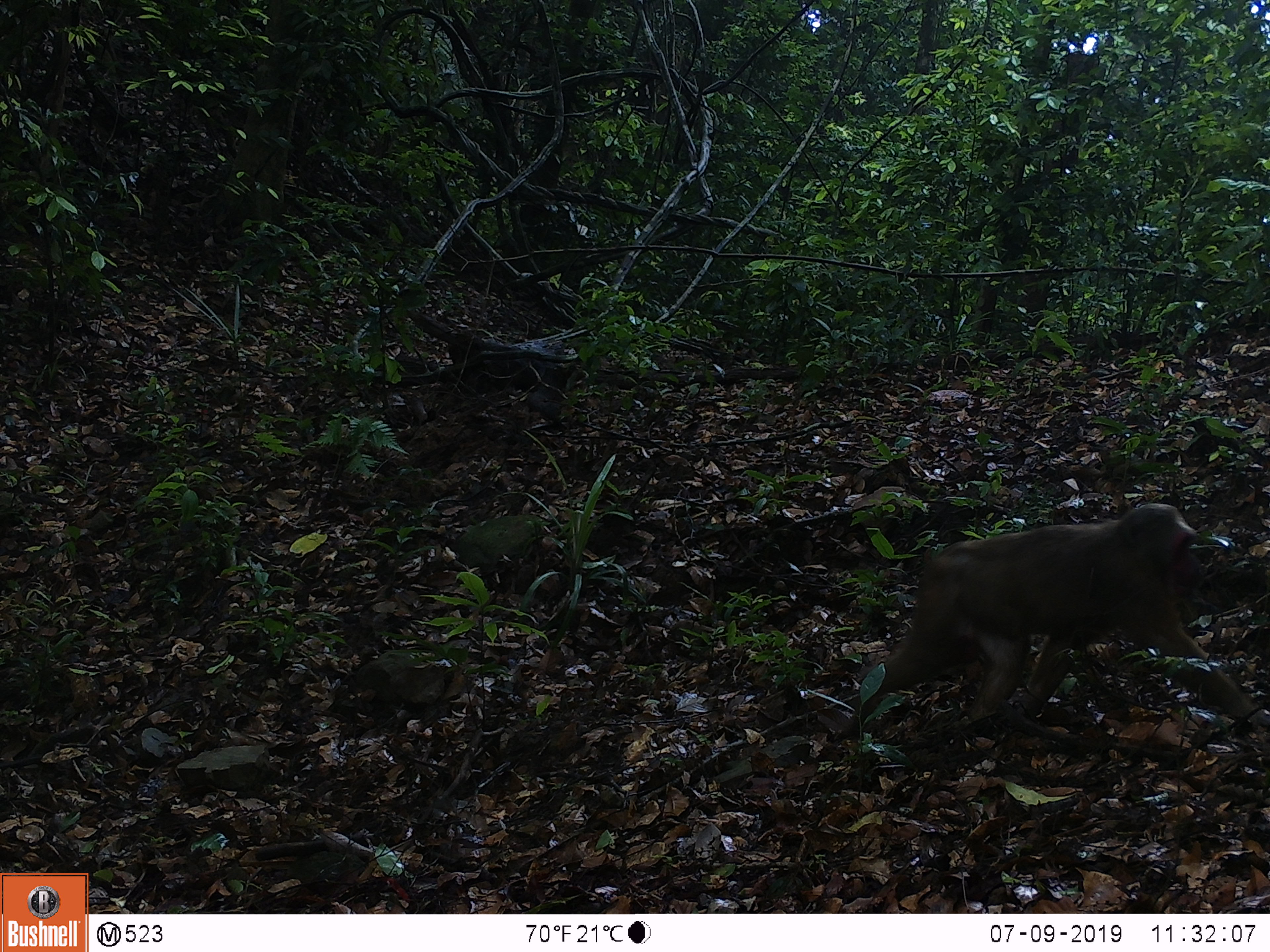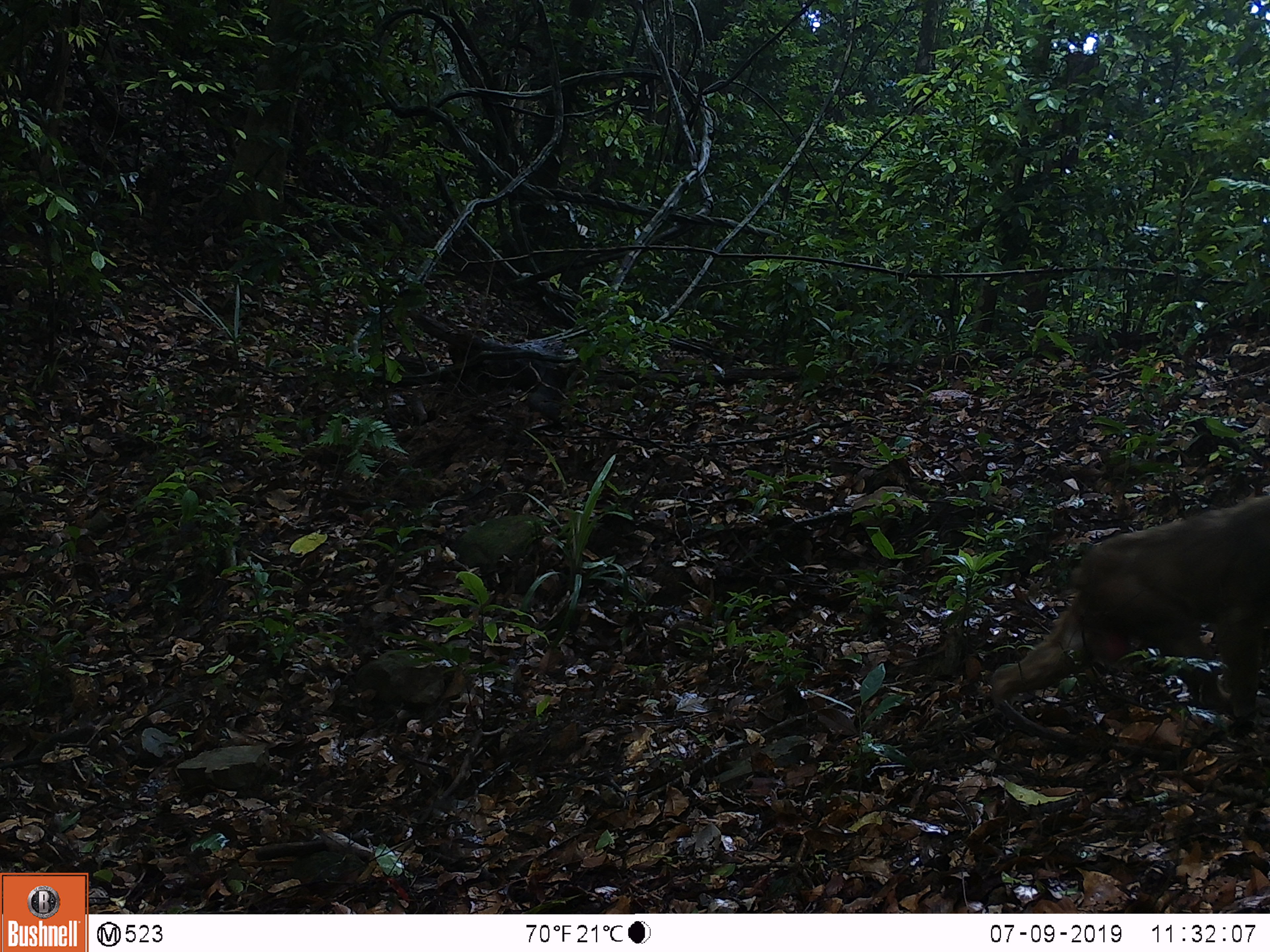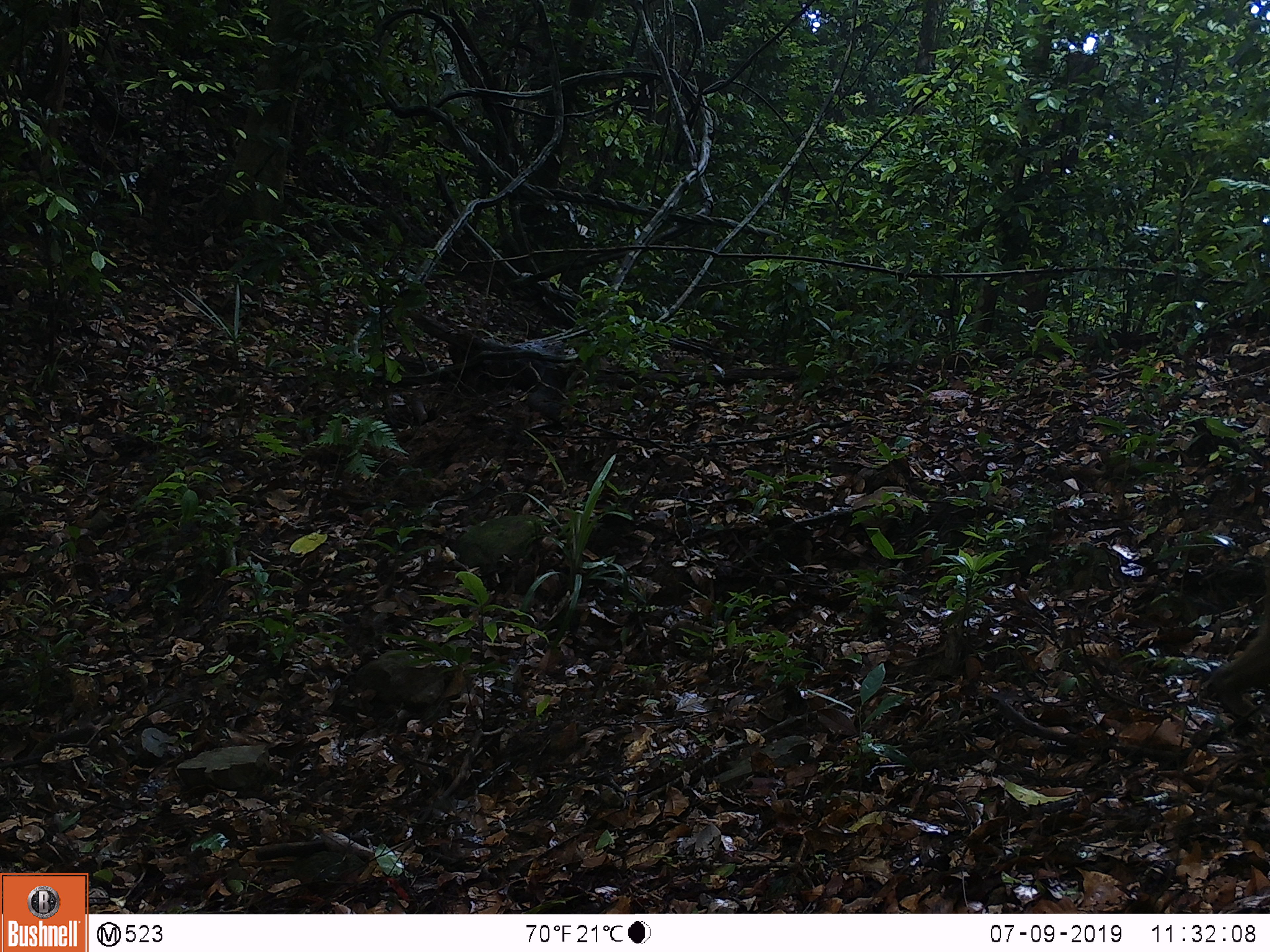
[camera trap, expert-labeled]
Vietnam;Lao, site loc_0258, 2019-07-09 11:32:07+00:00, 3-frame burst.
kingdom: Animalia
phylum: Chordata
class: Mammalia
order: Primates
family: Cercopithecidae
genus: Macaca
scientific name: Macaca arctoides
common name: stump-tailed macaque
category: stump tailed macaque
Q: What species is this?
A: Stump tailed macaque (stump-tailed macaque) (Macaca arctoides).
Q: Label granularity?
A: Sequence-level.